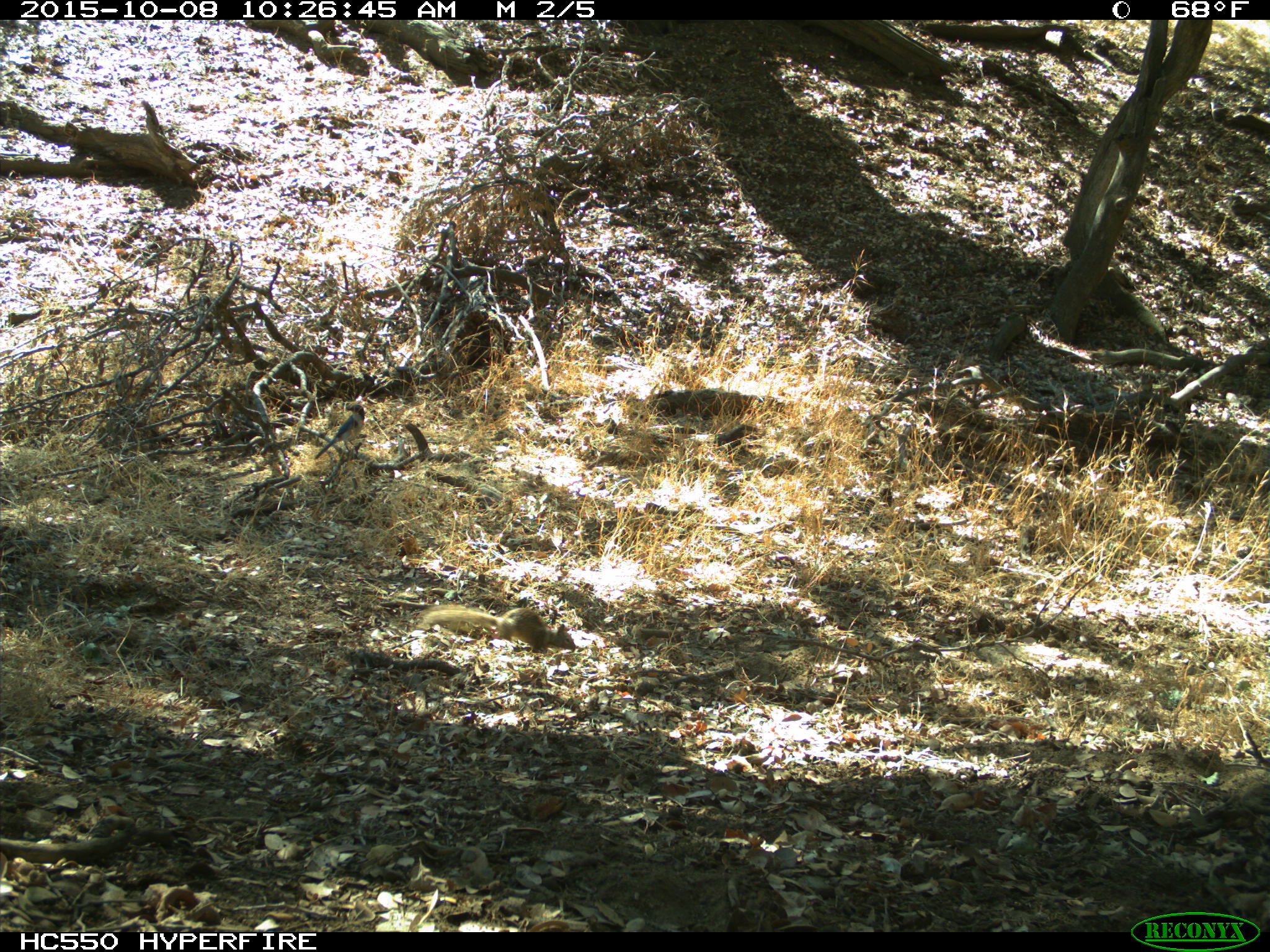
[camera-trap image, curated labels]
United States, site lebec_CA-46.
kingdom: Animalia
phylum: Chordata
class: Mammalia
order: Rodentia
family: Sciuridae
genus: Otospermophilus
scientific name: Otospermophilus beecheyi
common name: california ground squirrel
Otospermophilus beecheyi (california ground squirrel).